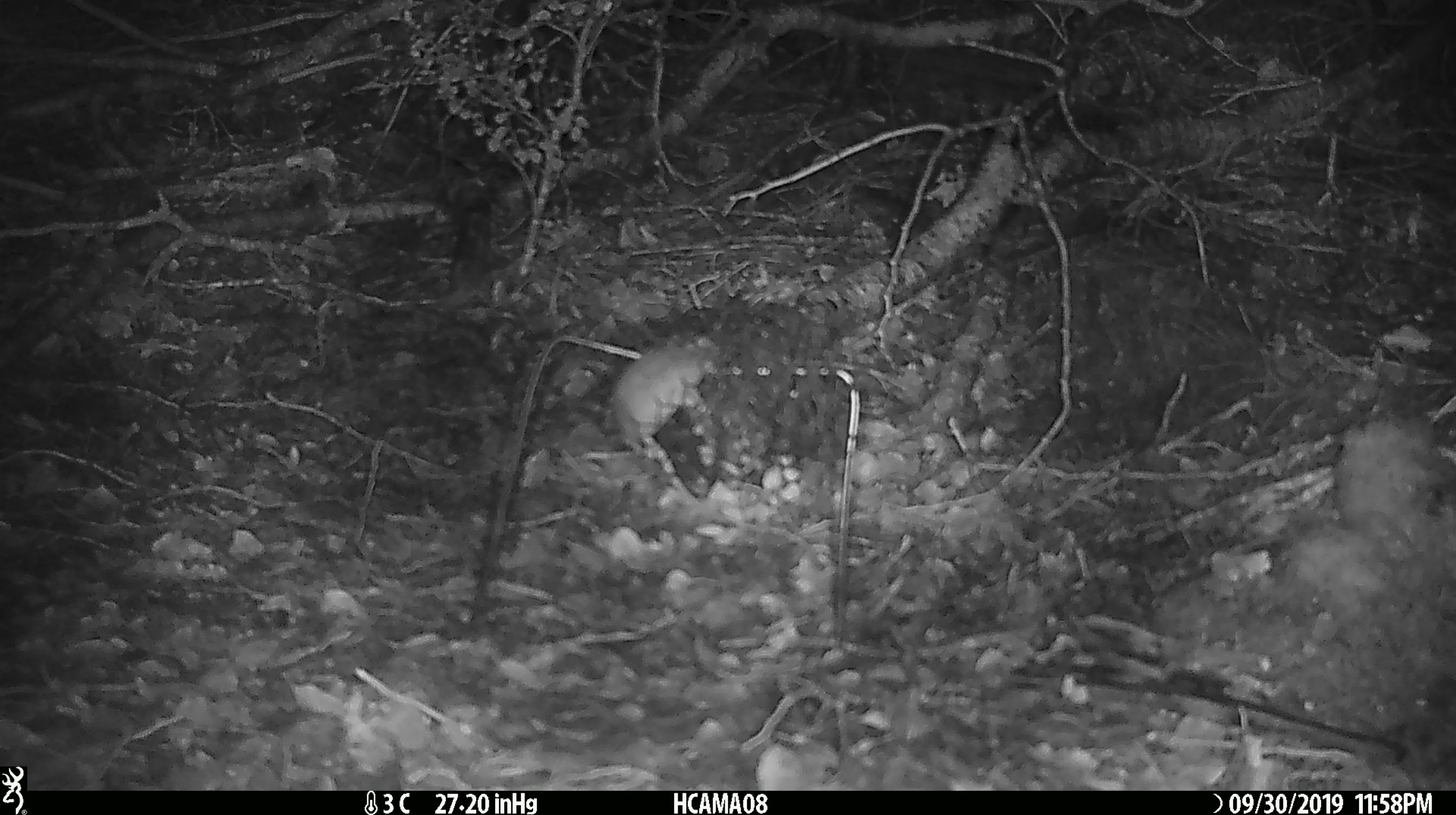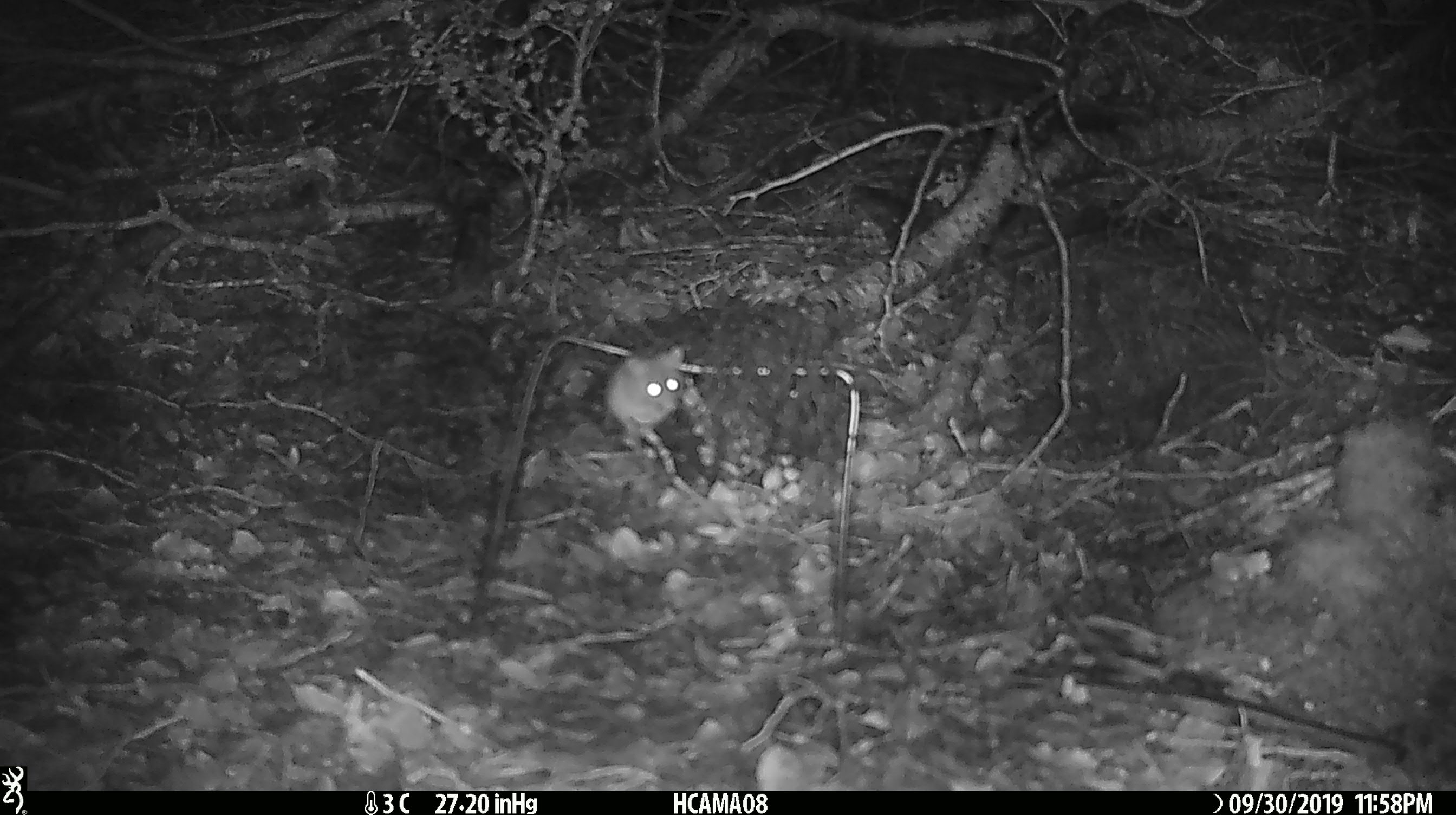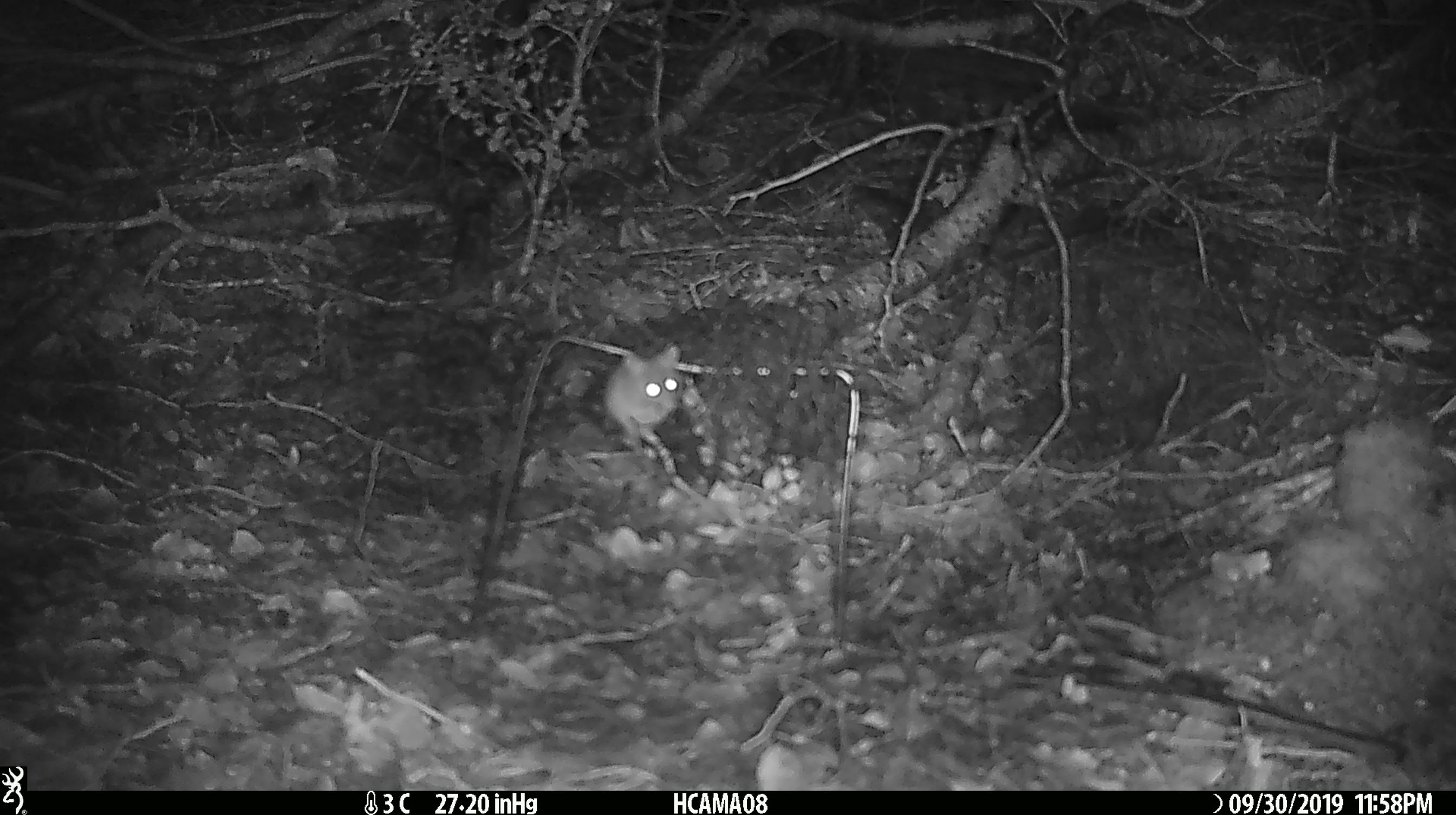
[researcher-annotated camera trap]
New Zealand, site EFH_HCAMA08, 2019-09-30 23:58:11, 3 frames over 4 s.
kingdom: Animalia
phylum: Chordata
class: Mammalia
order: Rodentia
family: Muridae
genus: Mus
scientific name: Mus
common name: mouse